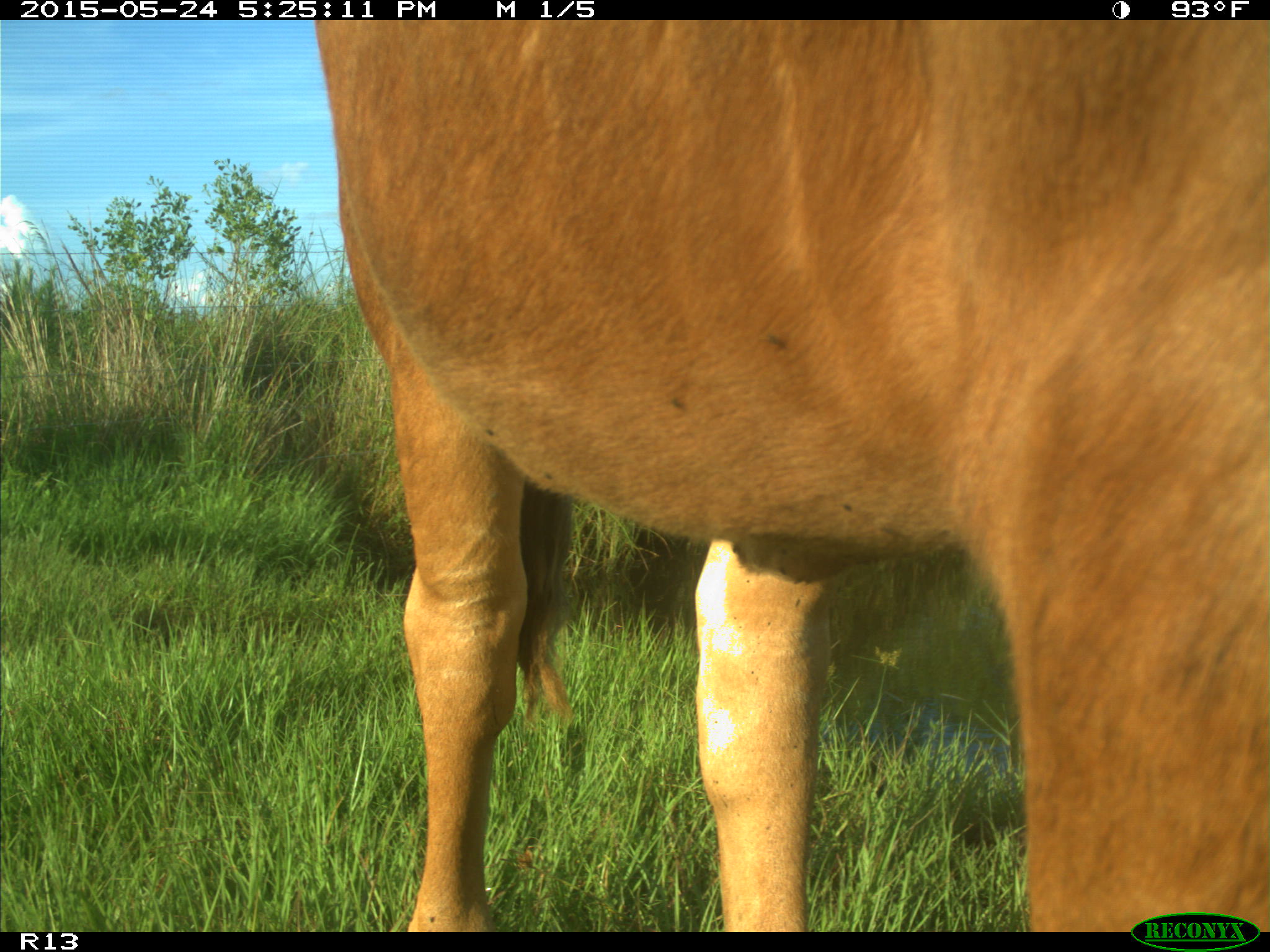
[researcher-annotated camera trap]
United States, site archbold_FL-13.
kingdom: Animalia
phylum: Chordata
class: Mammalia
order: Artiodactyla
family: Bovidae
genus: Bos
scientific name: Bos taurus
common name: domestic cow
Bos taurus (domestic cow).